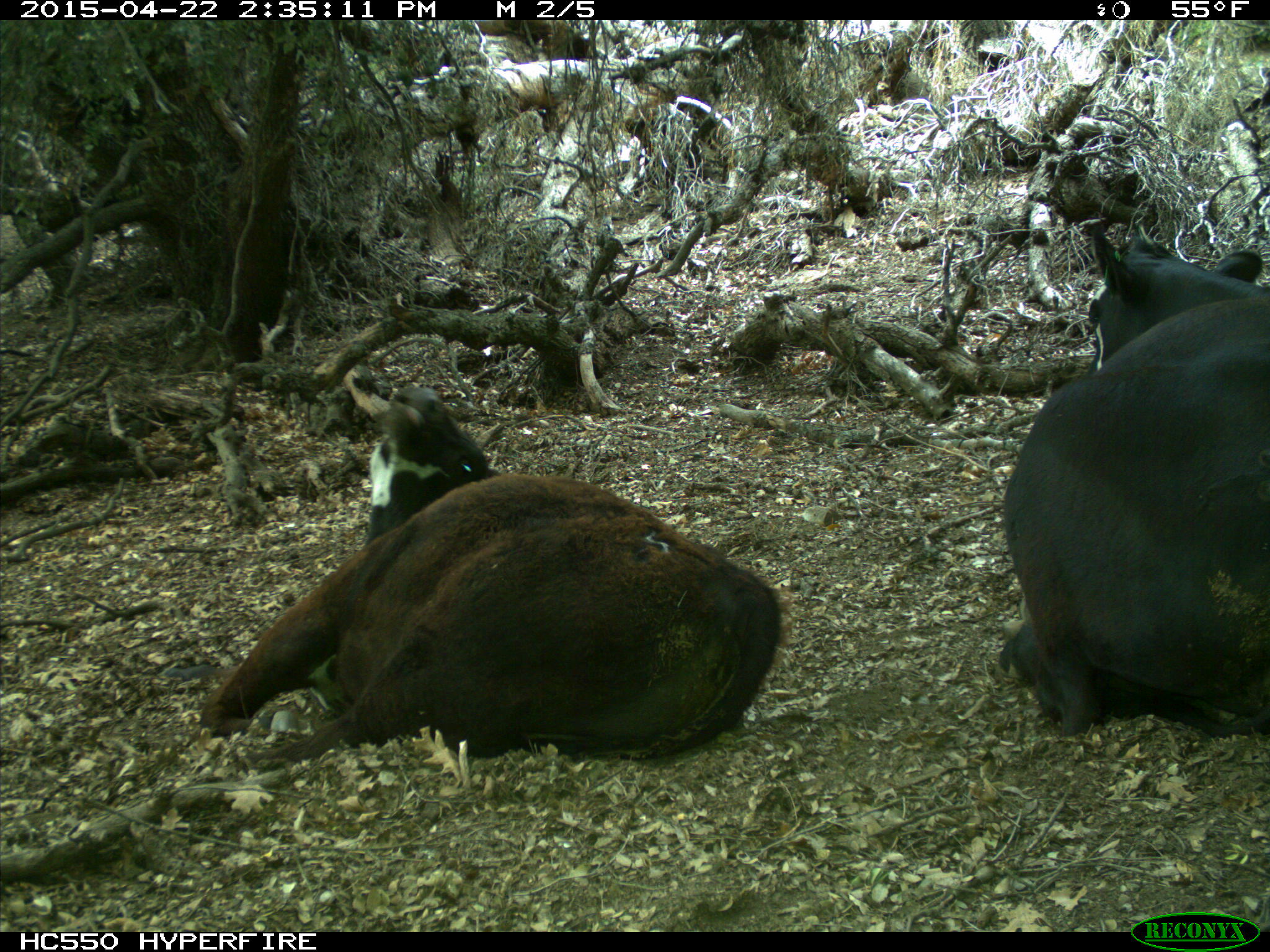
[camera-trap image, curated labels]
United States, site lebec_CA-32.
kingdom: Animalia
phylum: Chordata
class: Mammalia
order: Artiodactyla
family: Bovidae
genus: Bos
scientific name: Bos taurus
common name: domestic cow